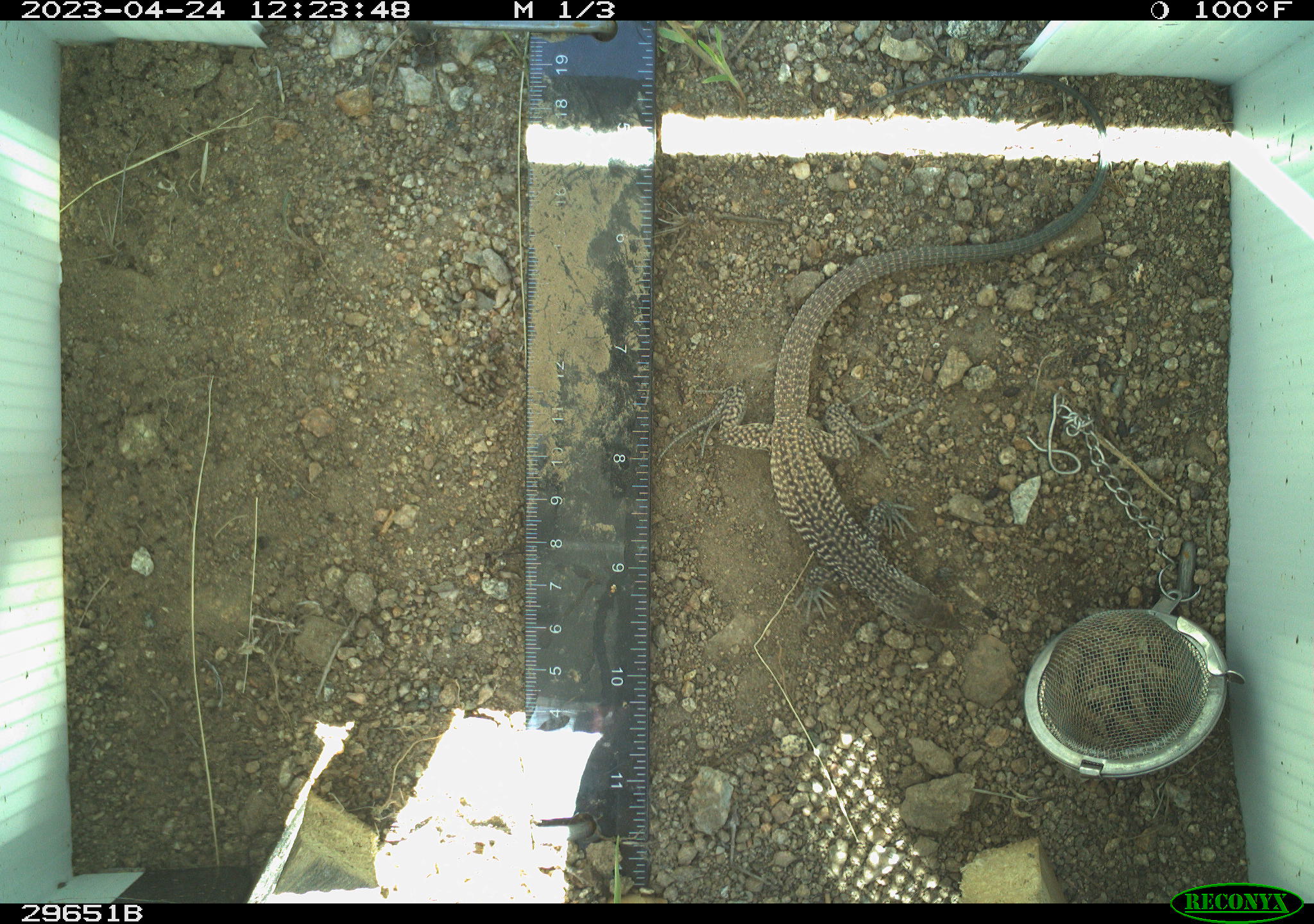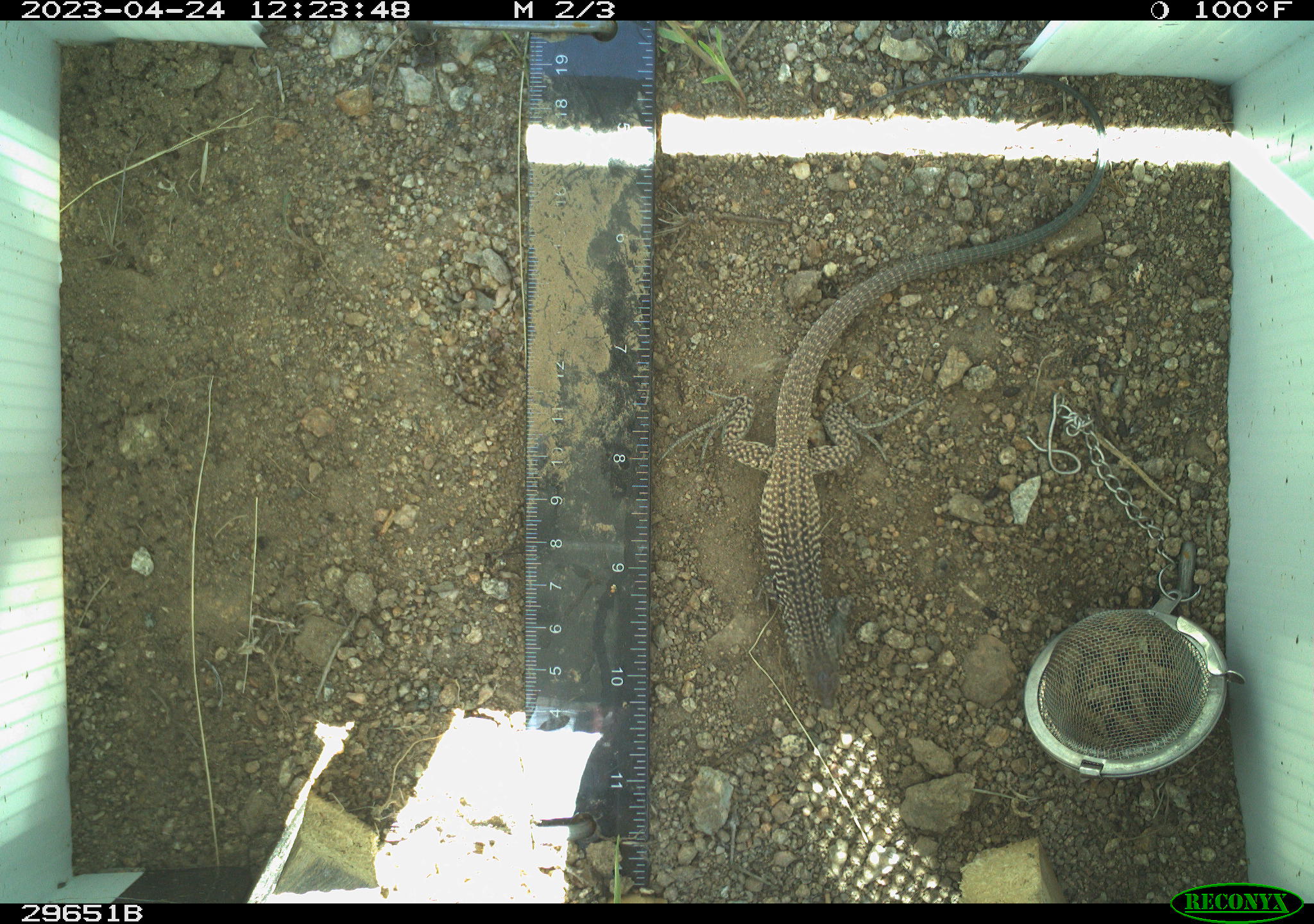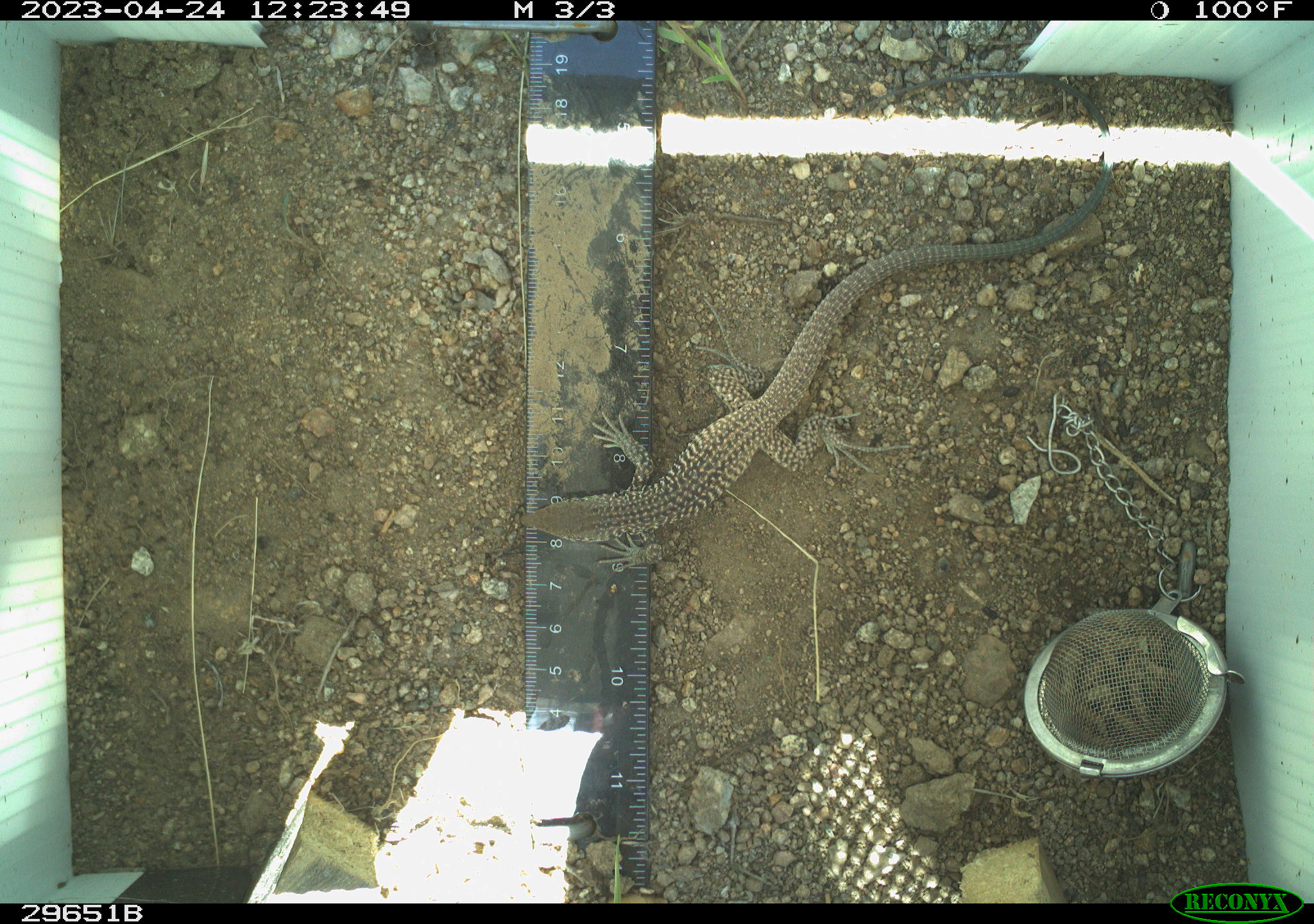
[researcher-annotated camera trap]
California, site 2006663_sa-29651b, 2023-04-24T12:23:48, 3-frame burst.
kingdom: Animalia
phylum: Chordata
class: Reptilia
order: Squamata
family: Teiidae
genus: Aspidoscelis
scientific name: Aspidoscelis tigris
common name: western whiptail